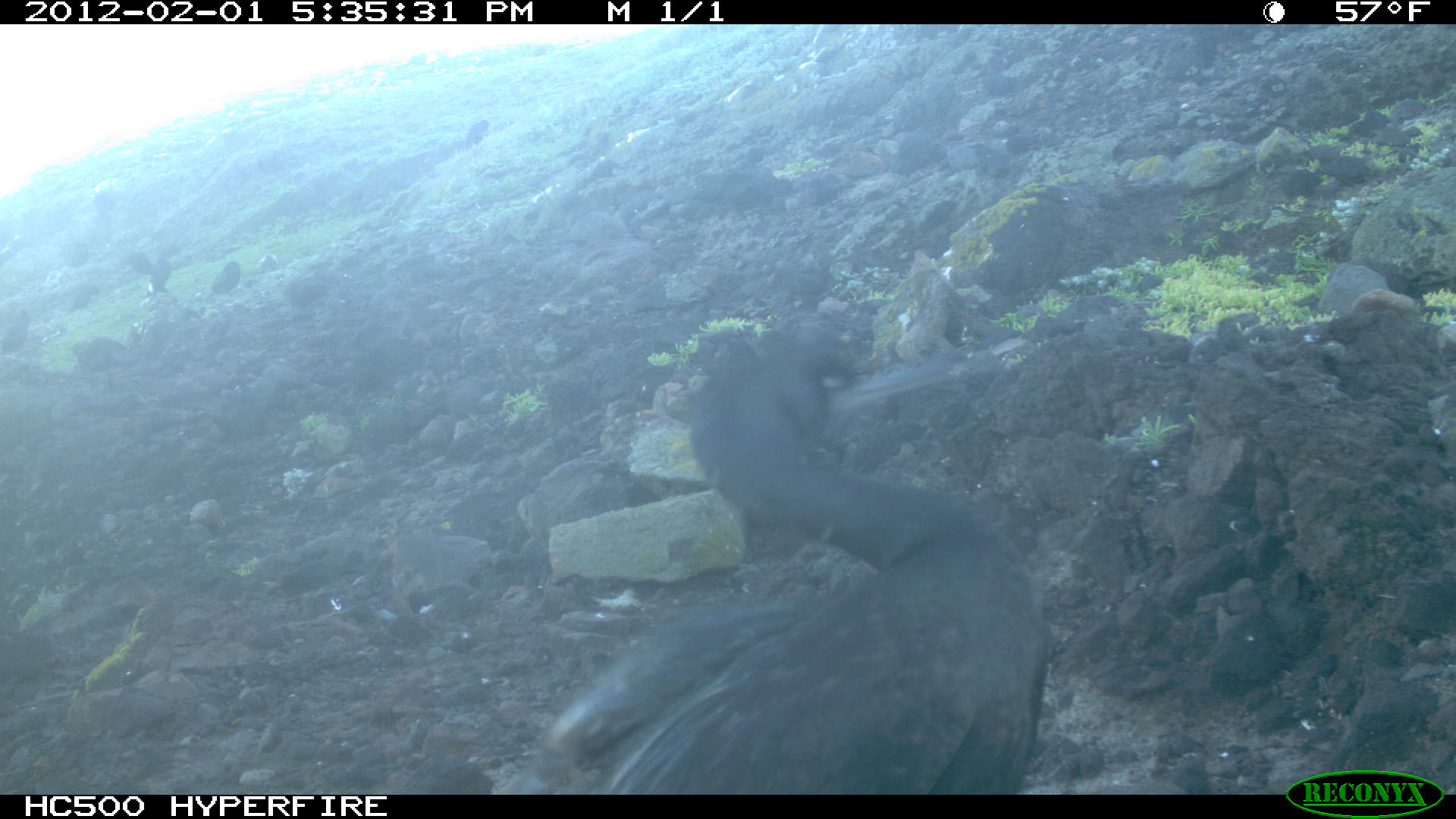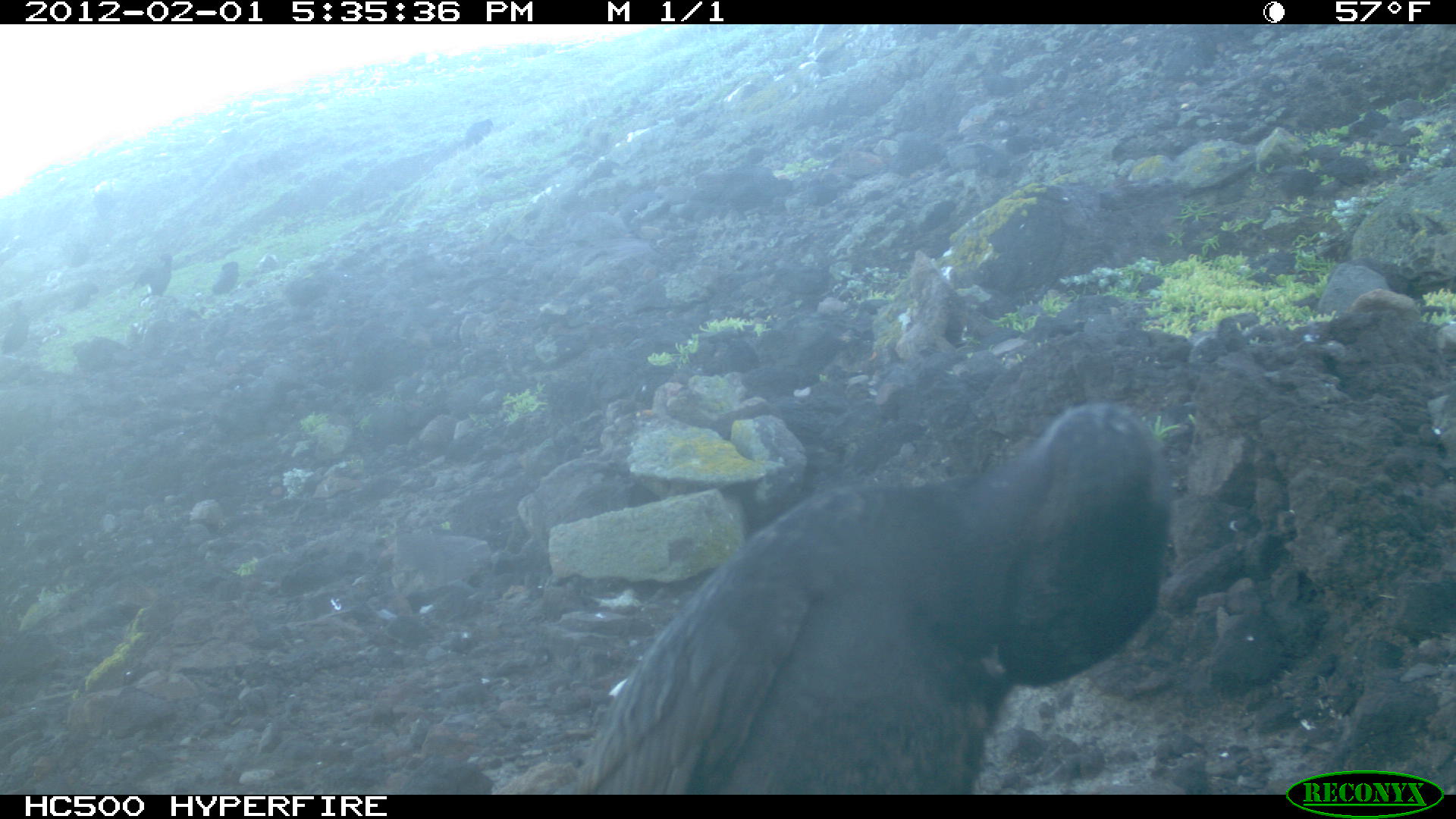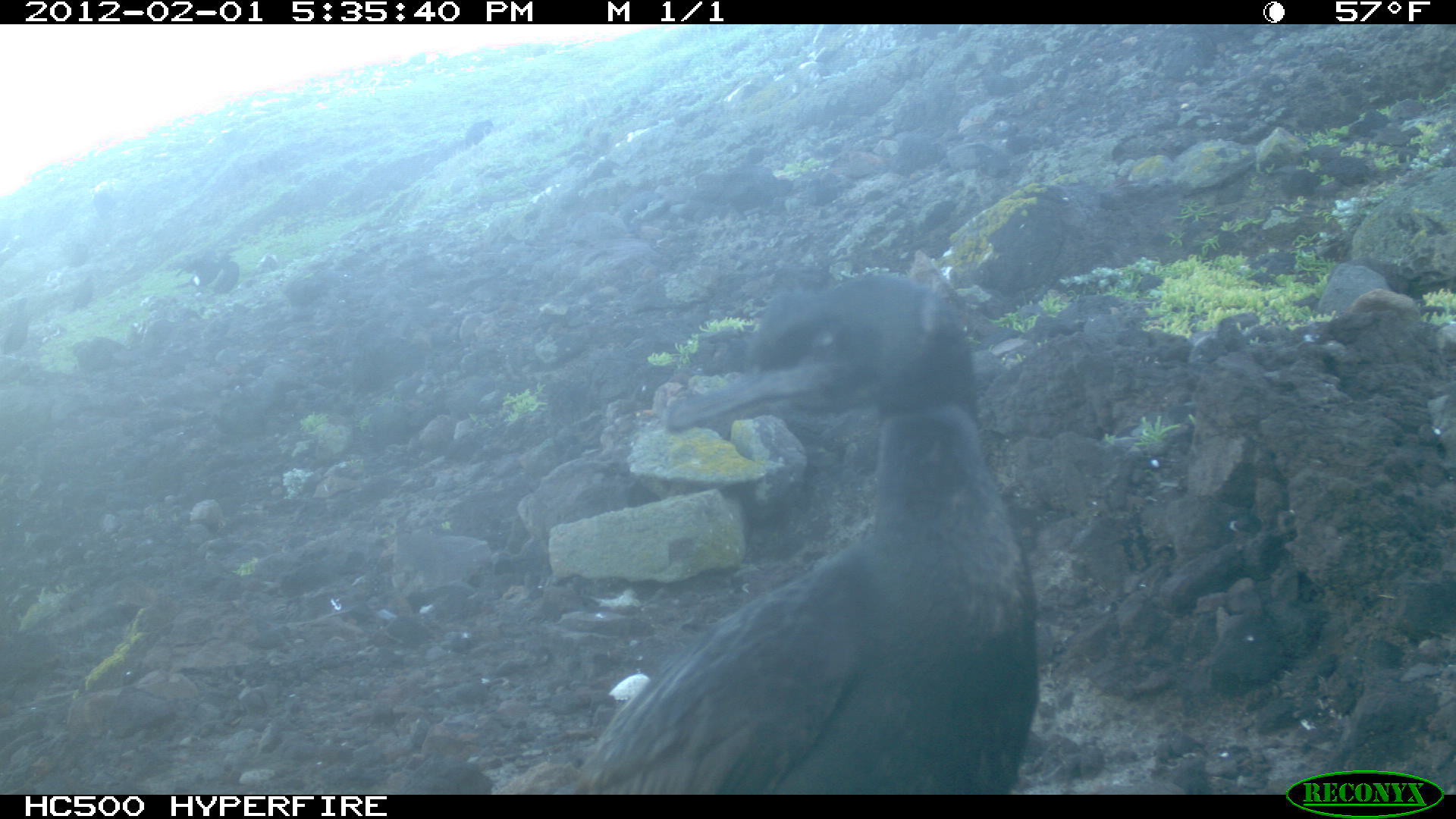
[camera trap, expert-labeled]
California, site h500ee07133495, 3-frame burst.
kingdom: Animalia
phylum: Chordata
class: Aves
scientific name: Aves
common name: bird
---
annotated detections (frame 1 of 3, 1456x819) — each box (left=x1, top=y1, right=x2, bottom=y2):
bird: (left=431, top=318, right=1053, bottom=791); (left=118, top=241, right=182, bottom=300); (left=0, top=309, right=28, bottom=352); (left=208, top=260, right=240, bottom=297); (left=64, top=287, right=99, bottom=312); (left=465, top=119, right=488, bottom=148); (left=67, top=243, right=89, bottom=268)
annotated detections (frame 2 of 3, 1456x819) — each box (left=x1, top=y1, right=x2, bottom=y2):
bird: (left=497, top=403, right=1171, bottom=795); (left=130, top=253, right=173, bottom=303); (left=2, top=297, right=33, bottom=351); (left=209, top=261, right=238, bottom=295); (left=462, top=118, right=494, bottom=145); (left=68, top=285, right=98, bottom=312); (left=69, top=243, right=89, bottom=266)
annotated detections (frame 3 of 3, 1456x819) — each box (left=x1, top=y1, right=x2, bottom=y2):
bird: (left=563, top=275, right=1037, bottom=797); (left=61, top=177, right=135, bottom=268); (left=172, top=253, right=237, bottom=295); (left=463, top=118, right=495, bottom=150)